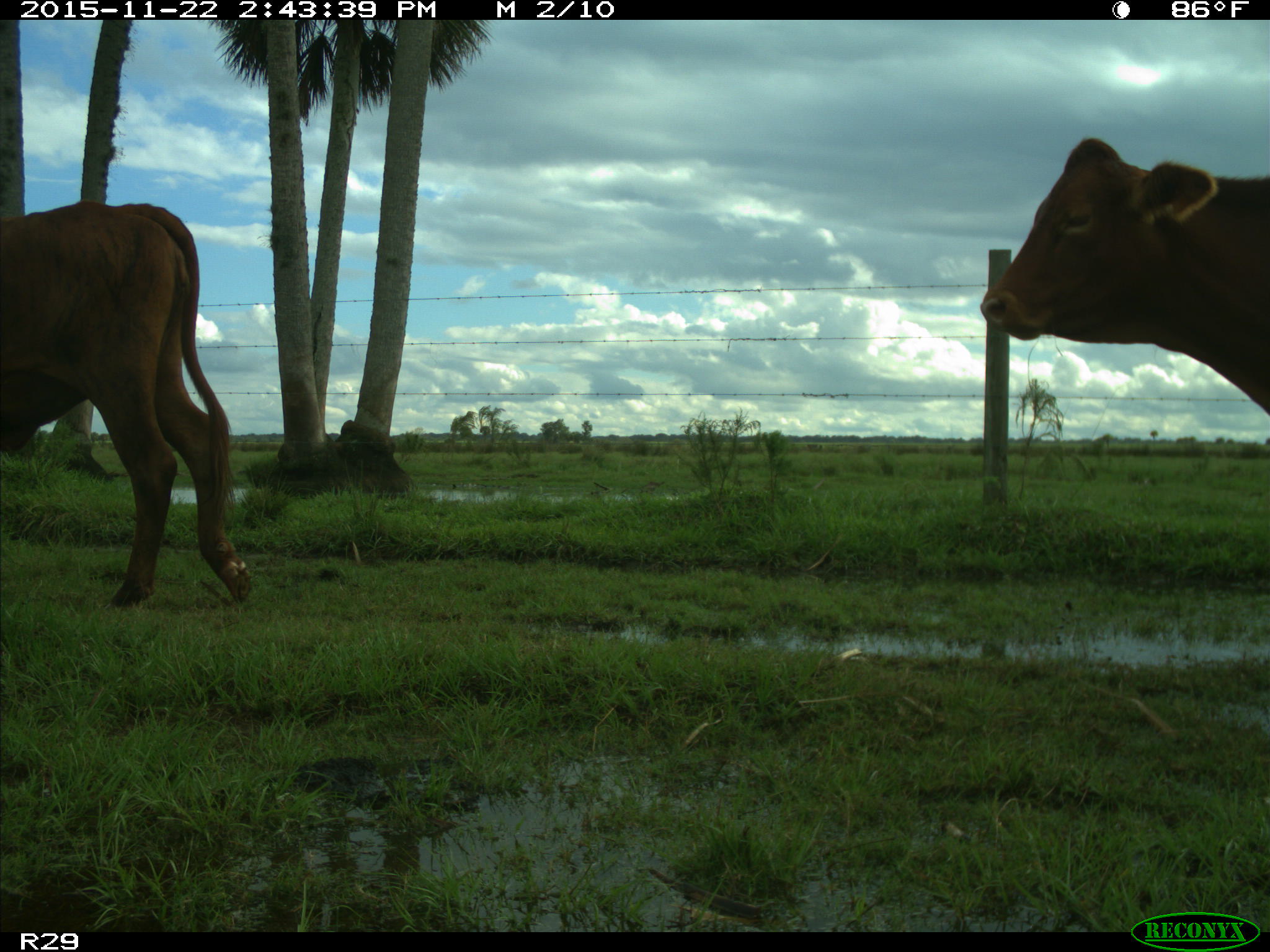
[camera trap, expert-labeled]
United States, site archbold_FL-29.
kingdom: Animalia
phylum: Chordata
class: Mammalia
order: Artiodactyla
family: Bovidae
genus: Bos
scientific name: Bos taurus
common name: domestic cow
Bos taurus (domestic cow).